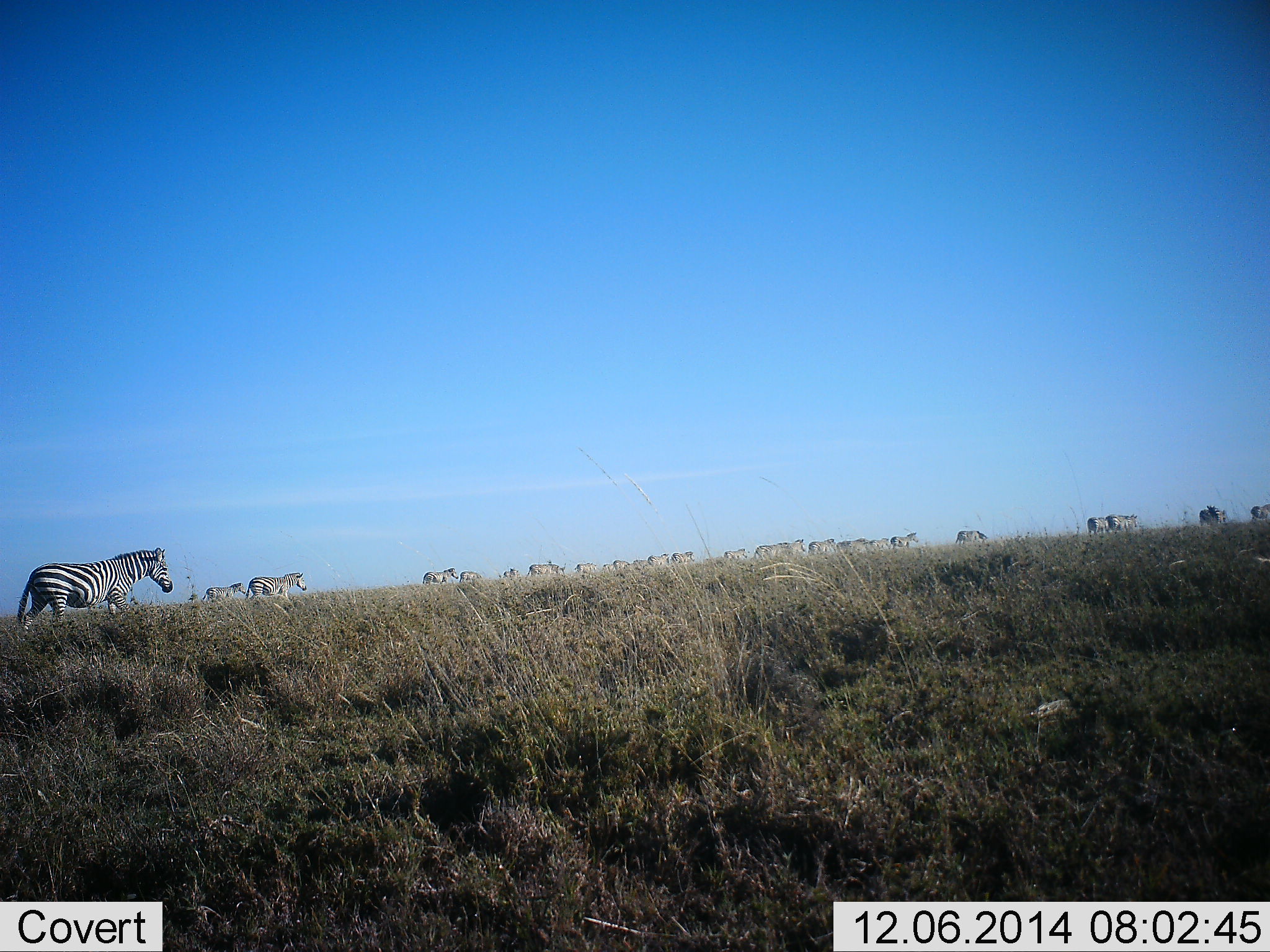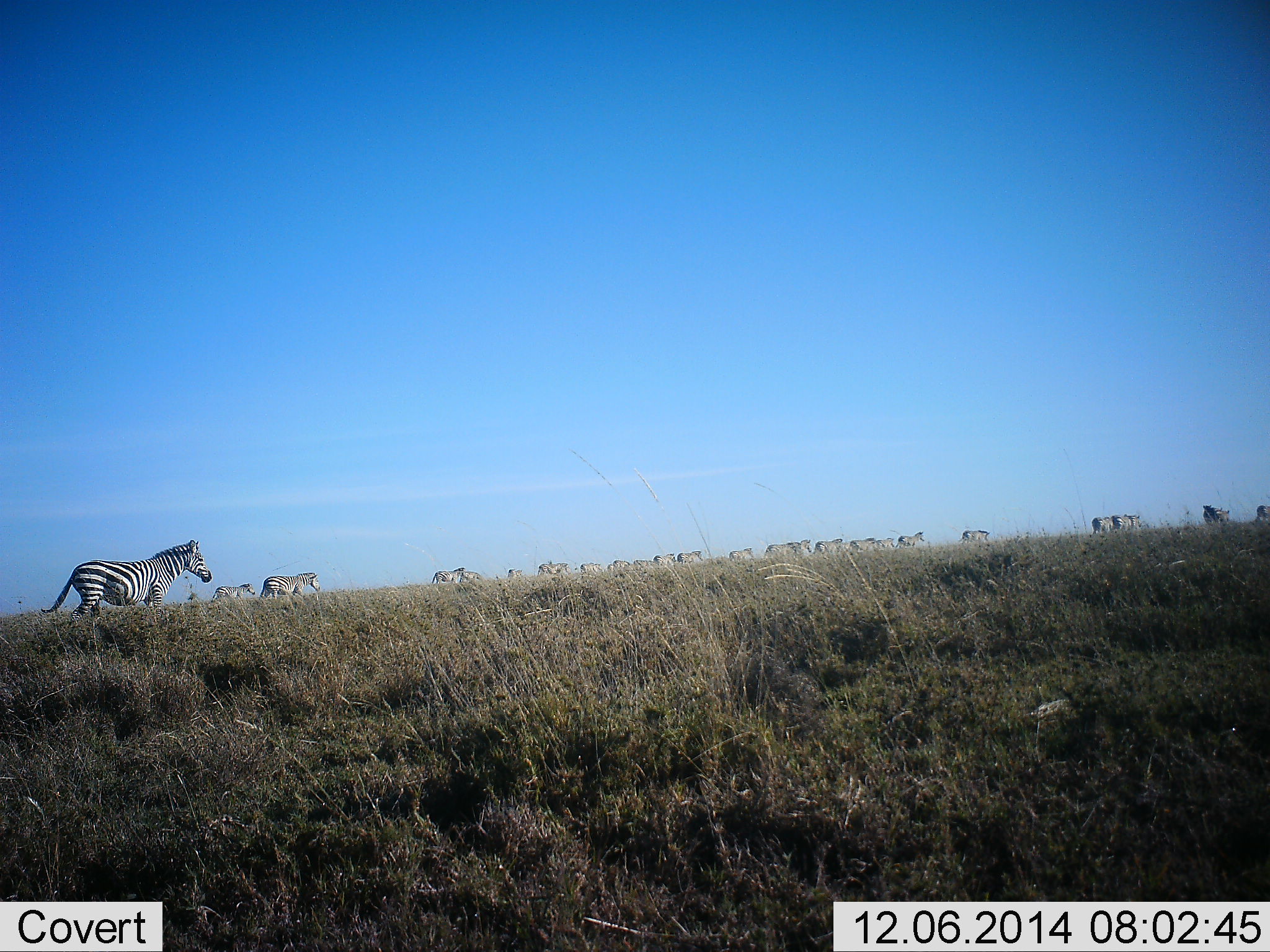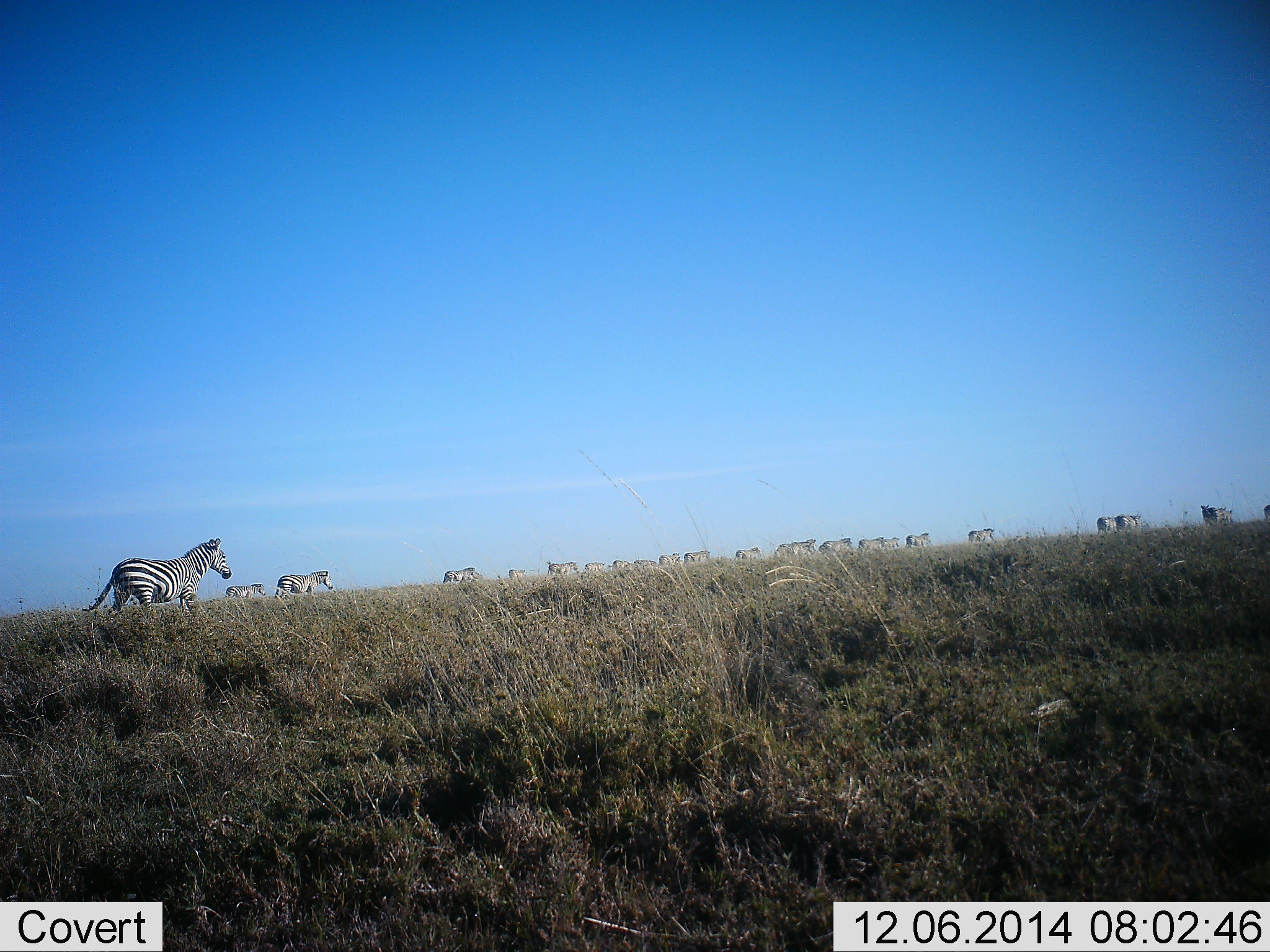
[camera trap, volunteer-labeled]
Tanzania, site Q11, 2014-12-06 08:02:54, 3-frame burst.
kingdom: Animalia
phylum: Chordata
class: Mammalia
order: Perissodactyla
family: Equidae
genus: Equus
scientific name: Equus quagga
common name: plains zebra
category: zebra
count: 11-50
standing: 10%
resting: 0%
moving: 100%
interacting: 0%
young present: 0%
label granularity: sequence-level